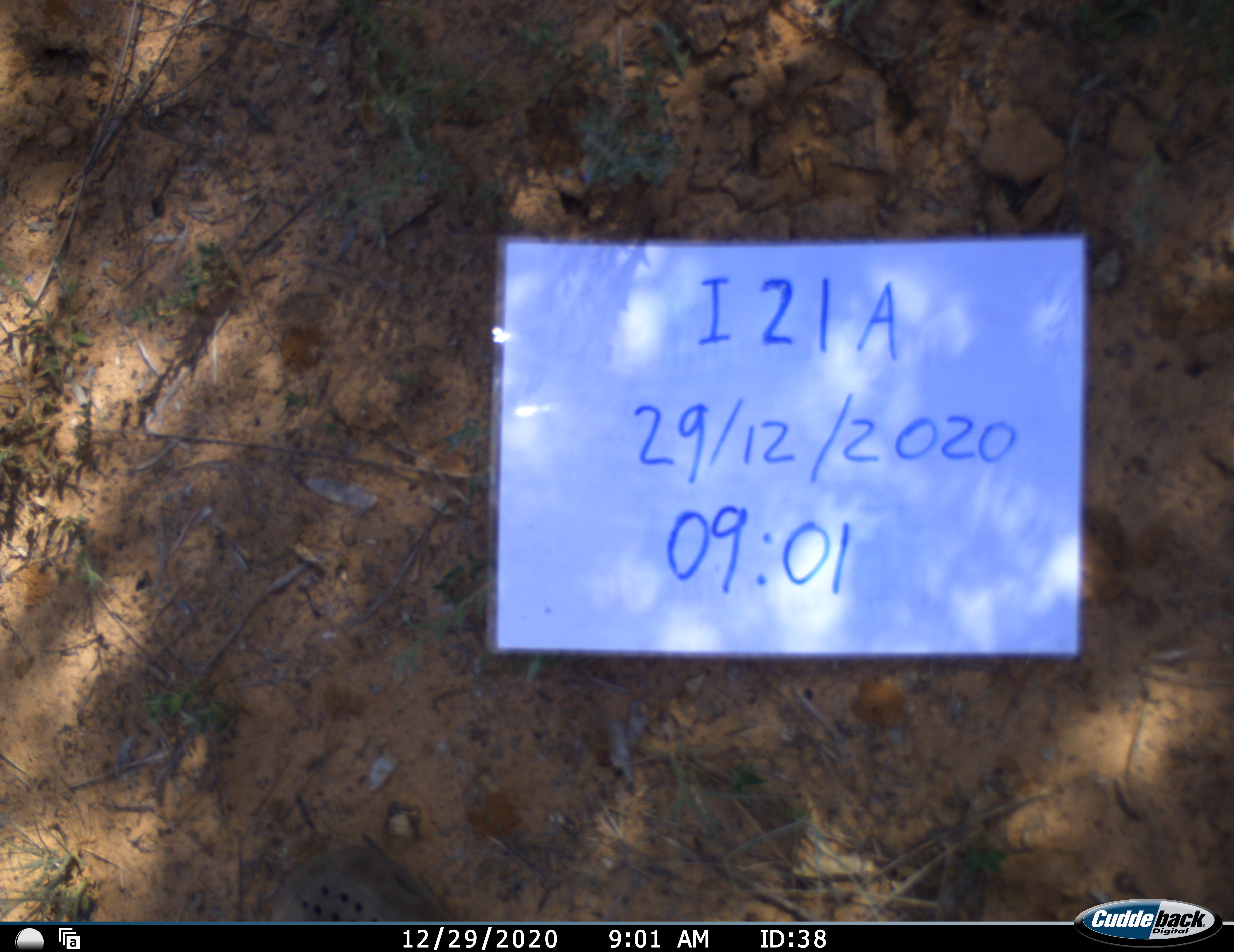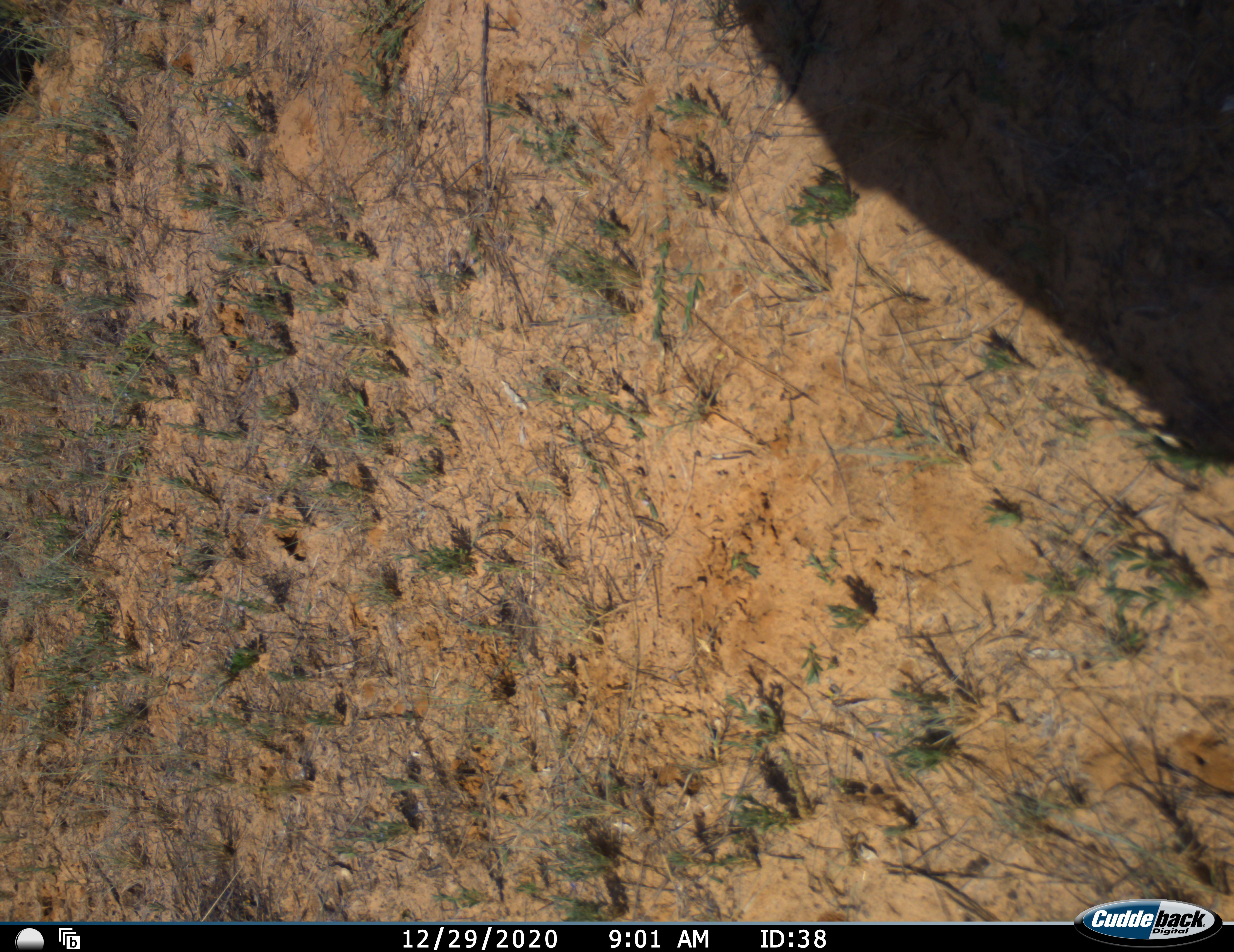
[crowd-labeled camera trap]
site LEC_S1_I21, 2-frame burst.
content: unidentified animal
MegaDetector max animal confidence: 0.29